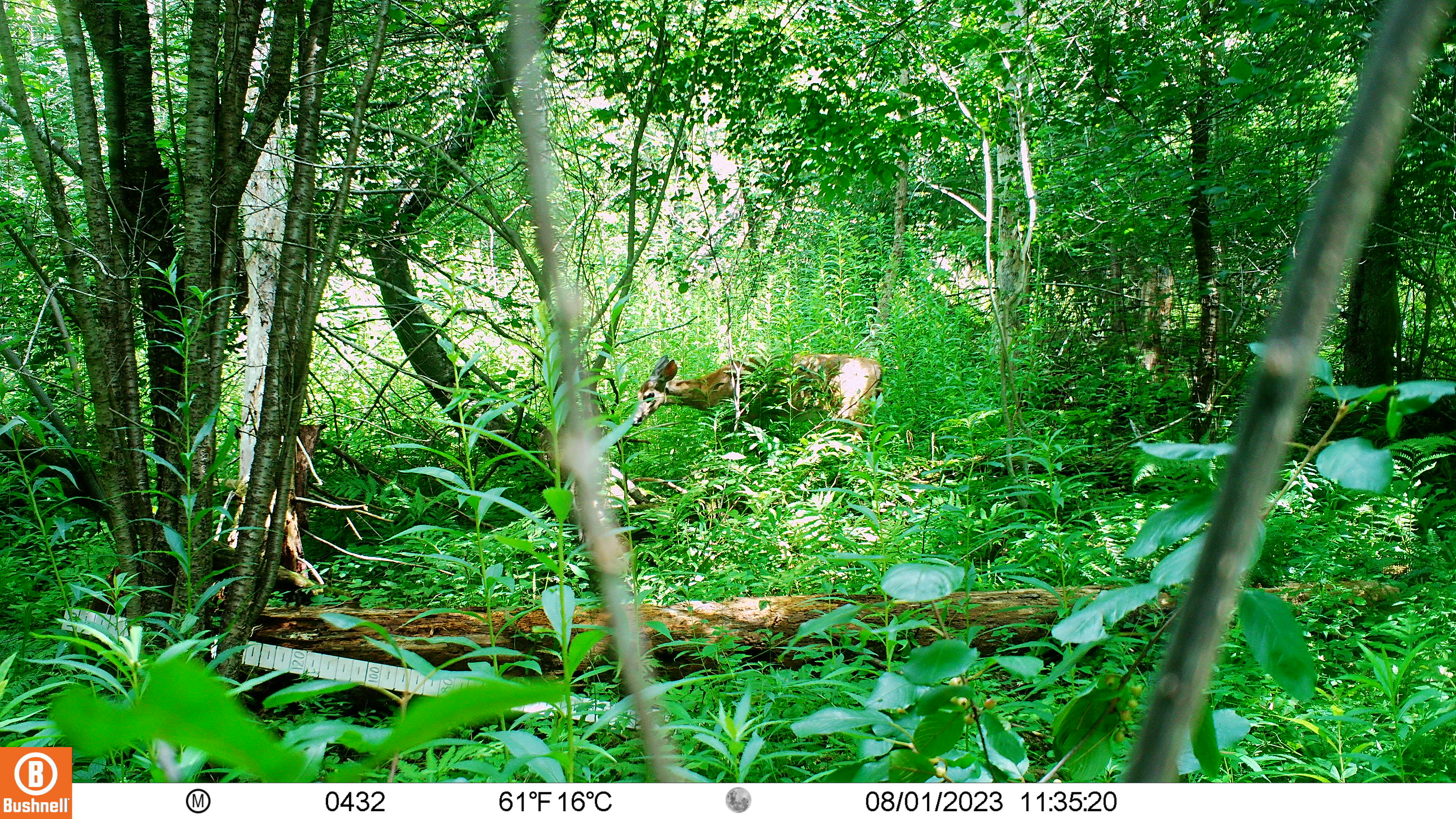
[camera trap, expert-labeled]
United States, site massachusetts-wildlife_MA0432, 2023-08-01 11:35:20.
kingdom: Animalia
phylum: Chordata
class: Mammalia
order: Artiodactyla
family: Cervidae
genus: Odocoileus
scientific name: Odocoileus virginianus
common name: white-tailed deer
White-tailed deer (Odocoileus virginianus).